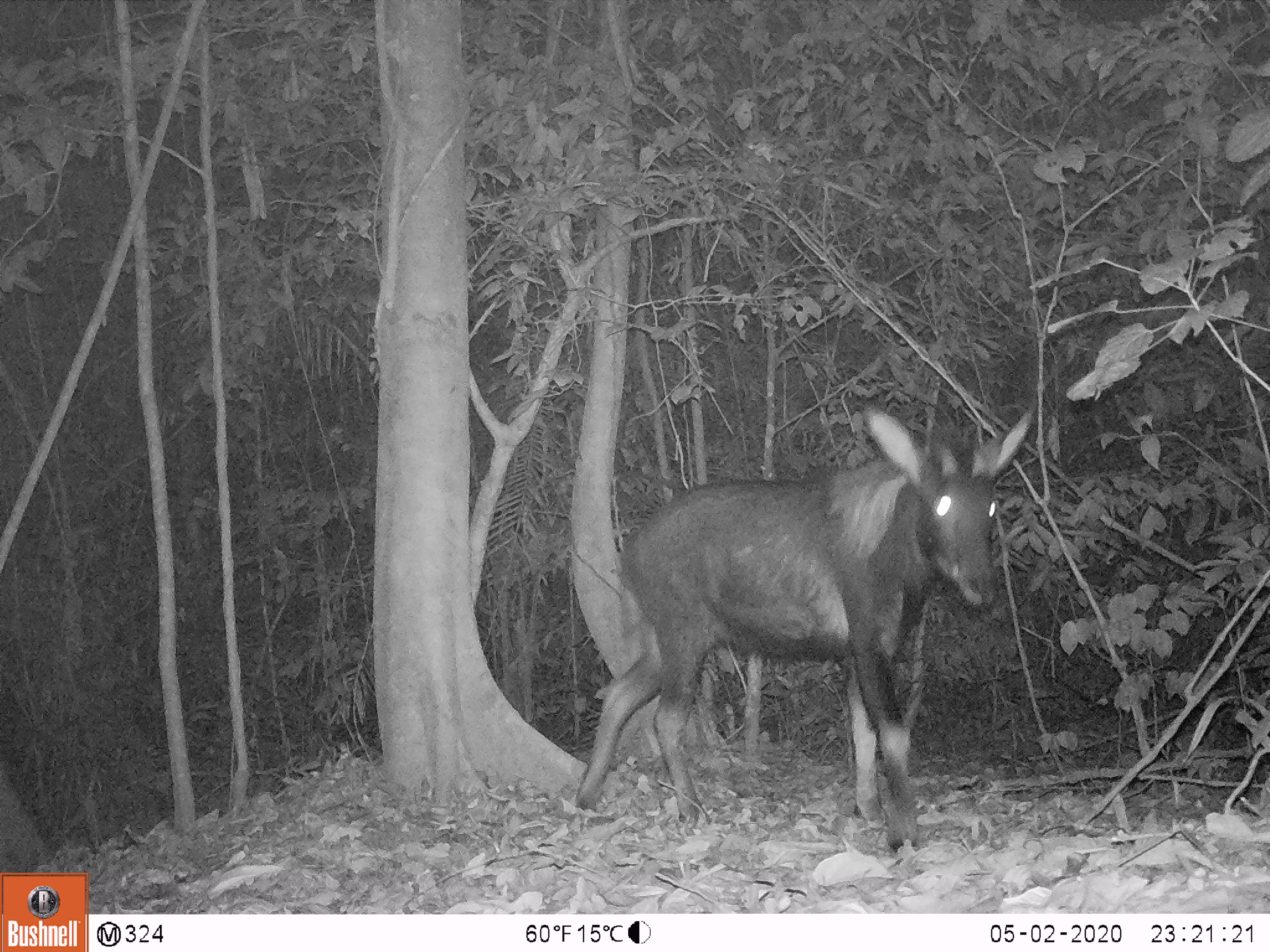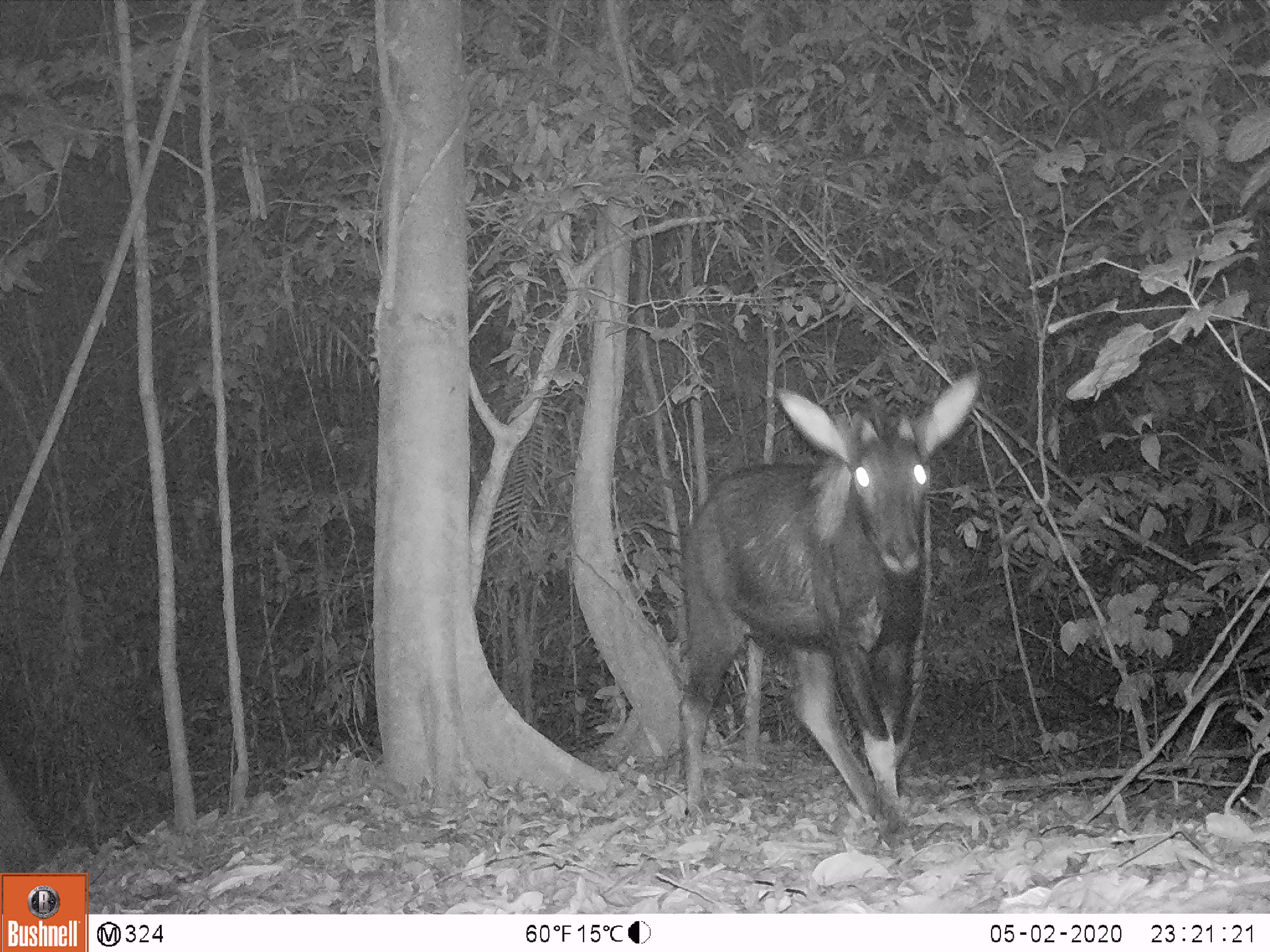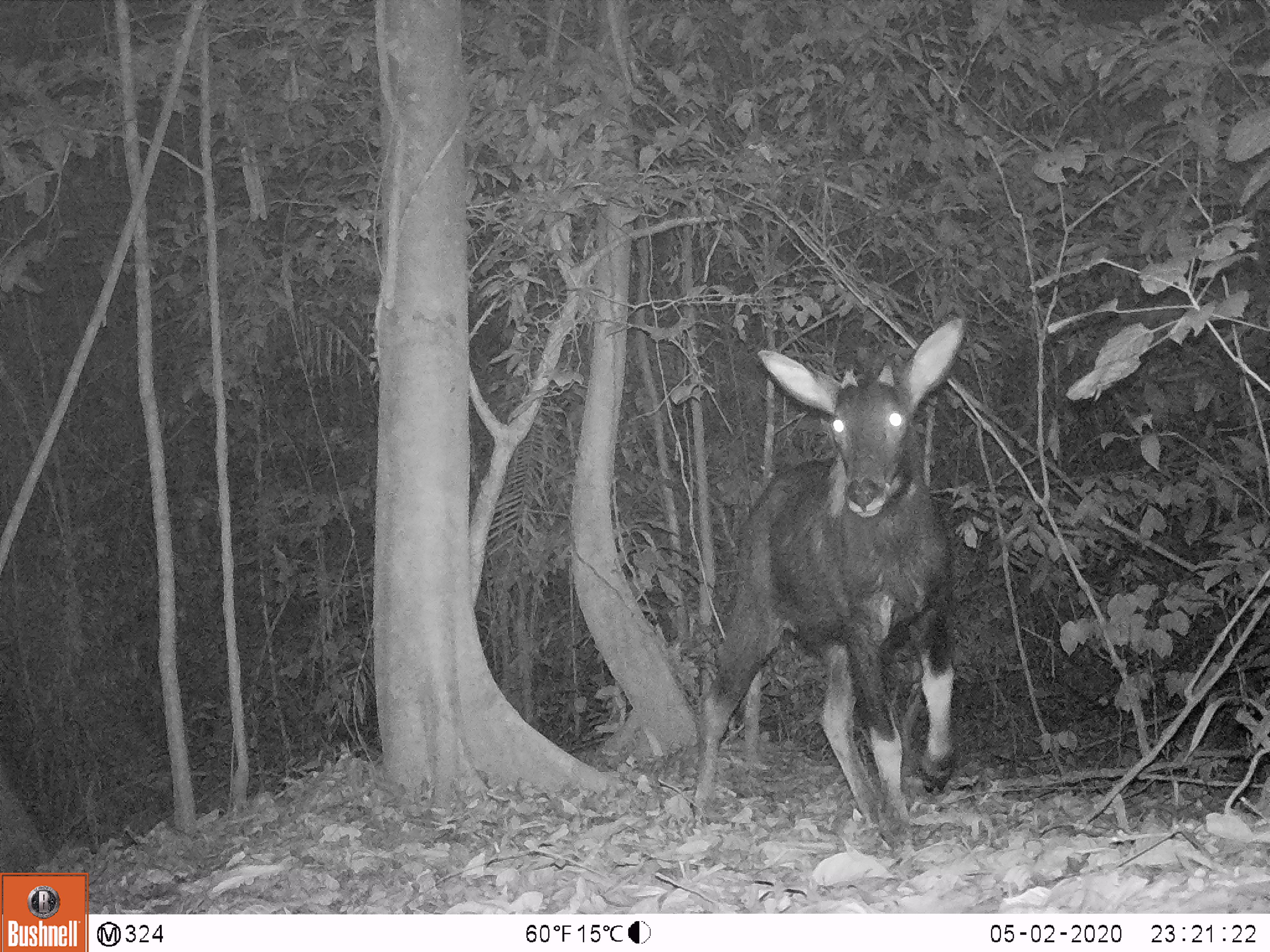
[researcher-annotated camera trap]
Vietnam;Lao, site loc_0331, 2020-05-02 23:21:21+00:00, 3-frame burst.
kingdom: Animalia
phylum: Chordata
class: Mammalia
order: Artiodactyla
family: Bovidae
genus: Capricornis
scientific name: Capricornis sumatraensis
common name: chinese serow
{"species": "chinese serow (Capricornis sumatraensis)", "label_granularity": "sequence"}